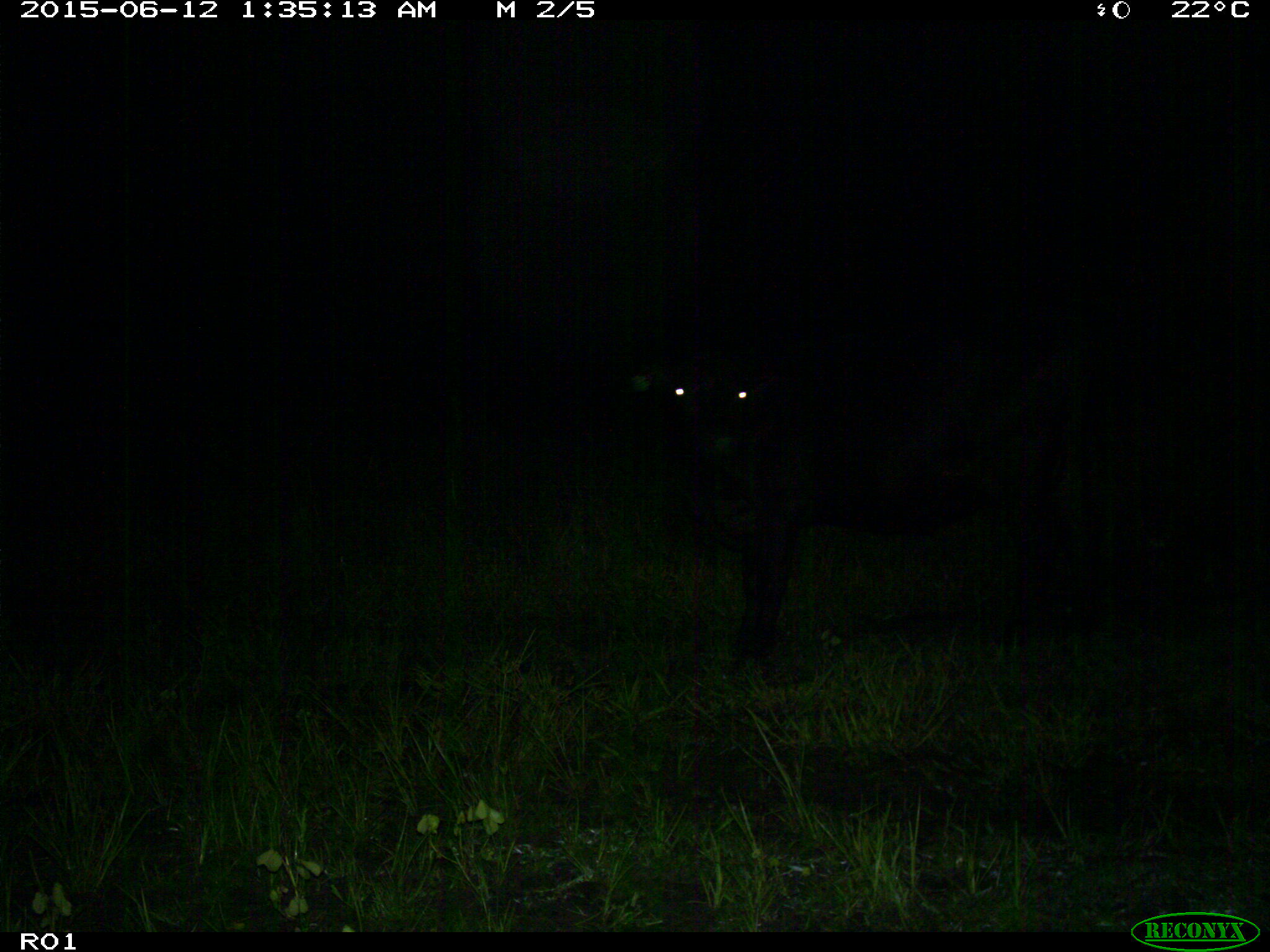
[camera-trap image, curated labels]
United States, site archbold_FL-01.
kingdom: Animalia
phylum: Chordata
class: Mammalia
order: Artiodactyla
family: Bovidae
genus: Bos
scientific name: Bos taurus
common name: domestic cow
Bos taurus (domestic cow).